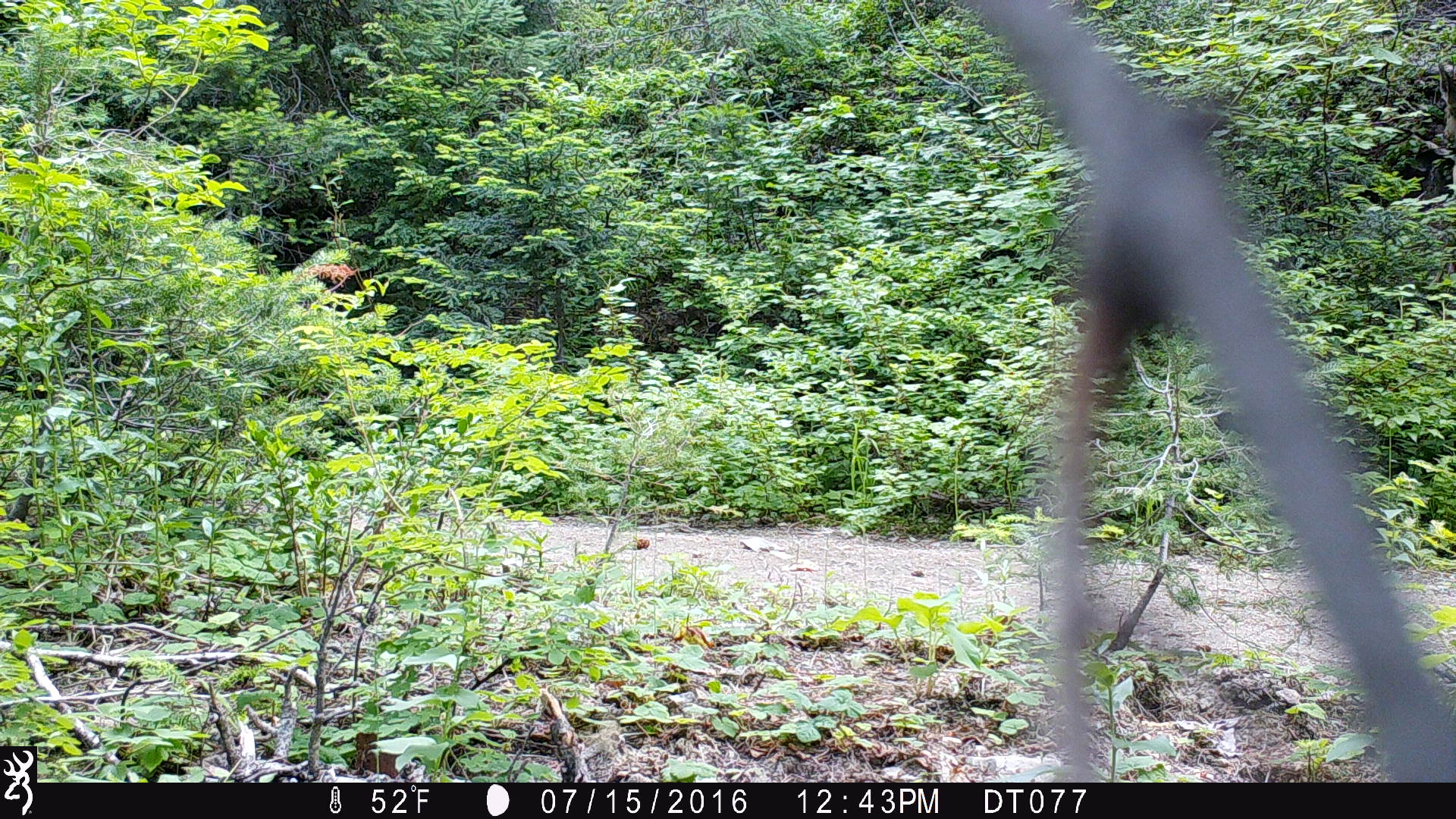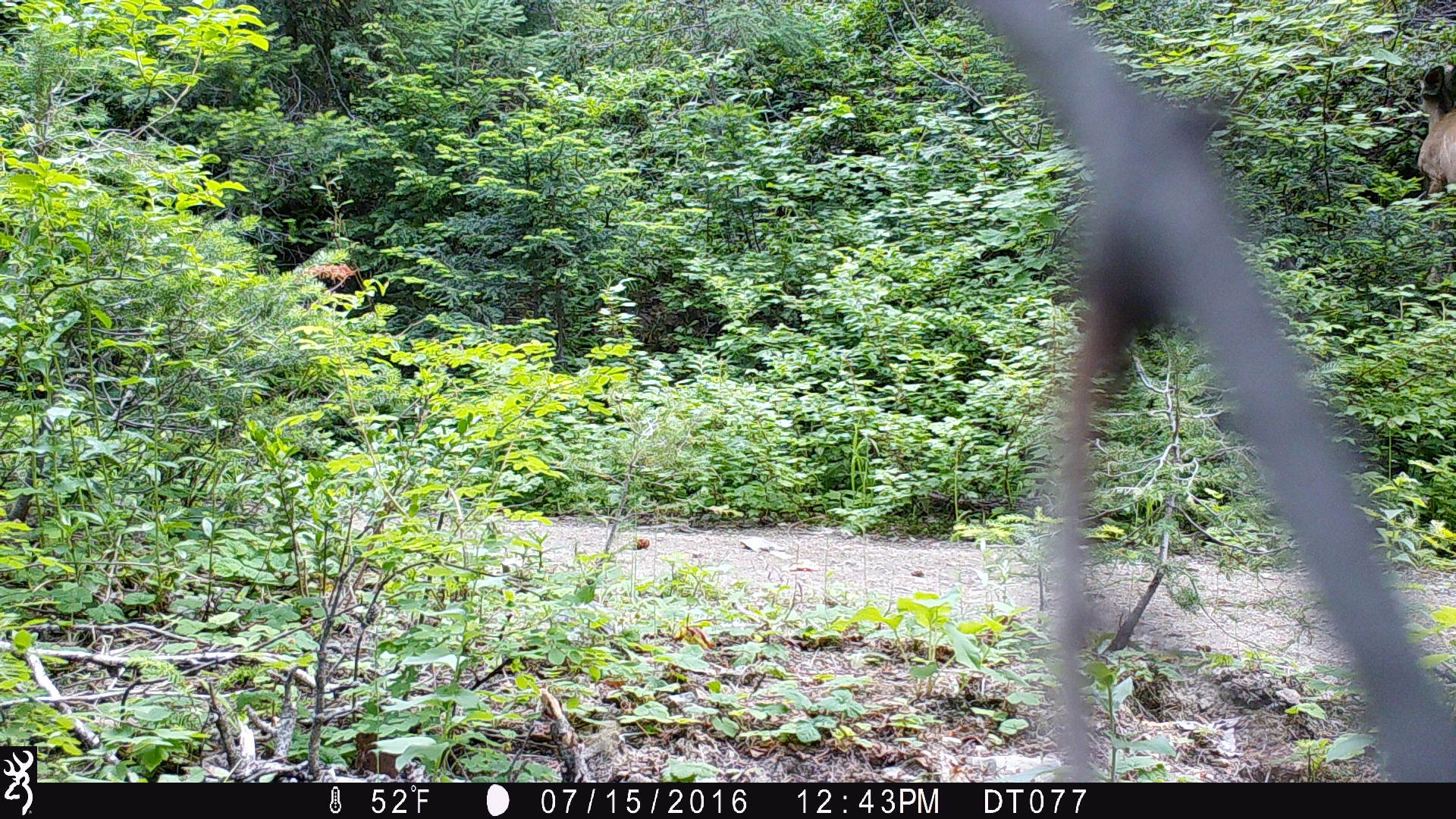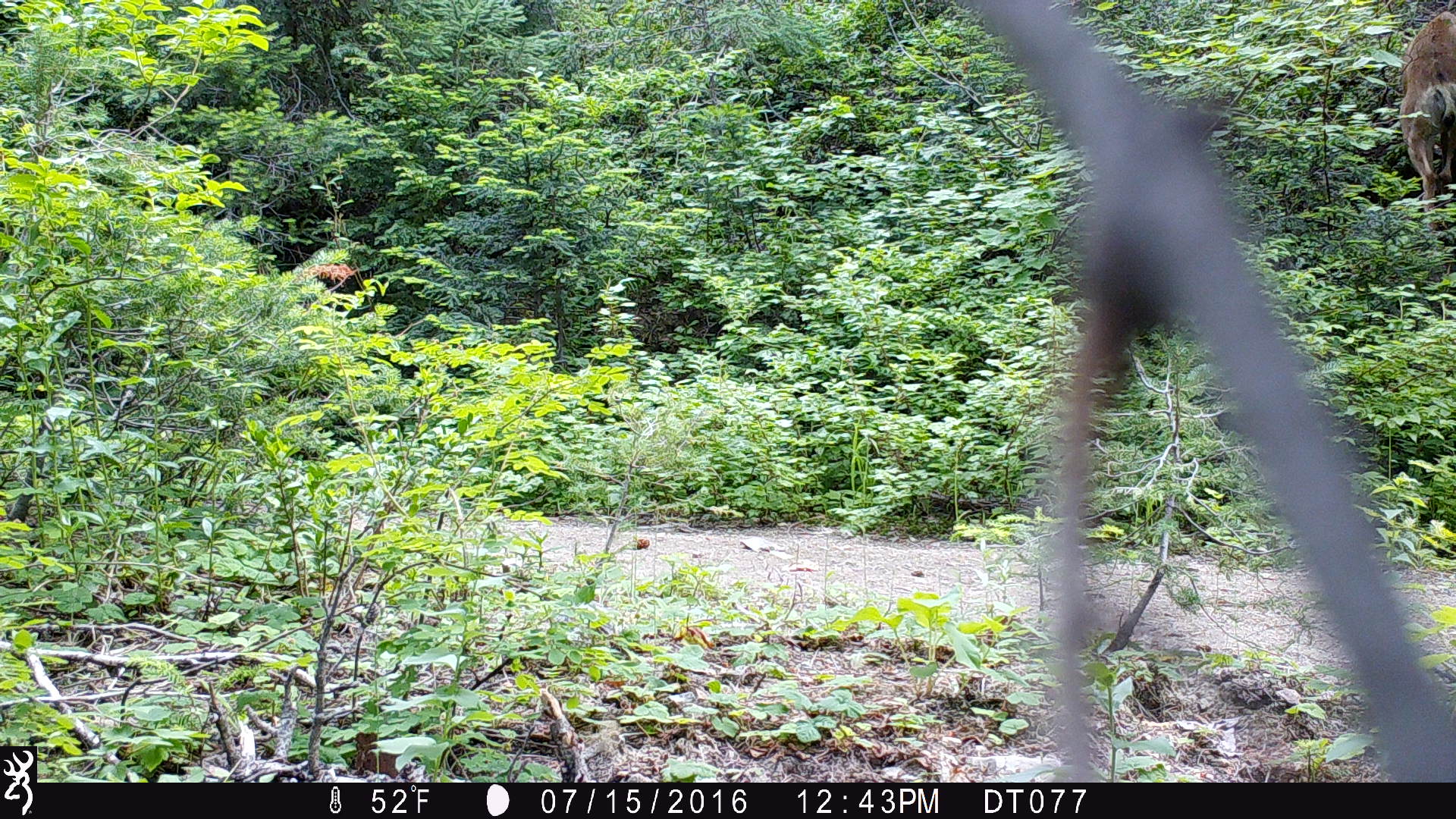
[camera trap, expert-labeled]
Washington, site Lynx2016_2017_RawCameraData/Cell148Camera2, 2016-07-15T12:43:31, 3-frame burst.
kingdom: Animalia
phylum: Chordata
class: Mammalia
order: Artiodactyla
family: Cervidae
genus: Odocoileus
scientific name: Odocoileus hemionus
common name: mule deer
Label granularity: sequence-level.